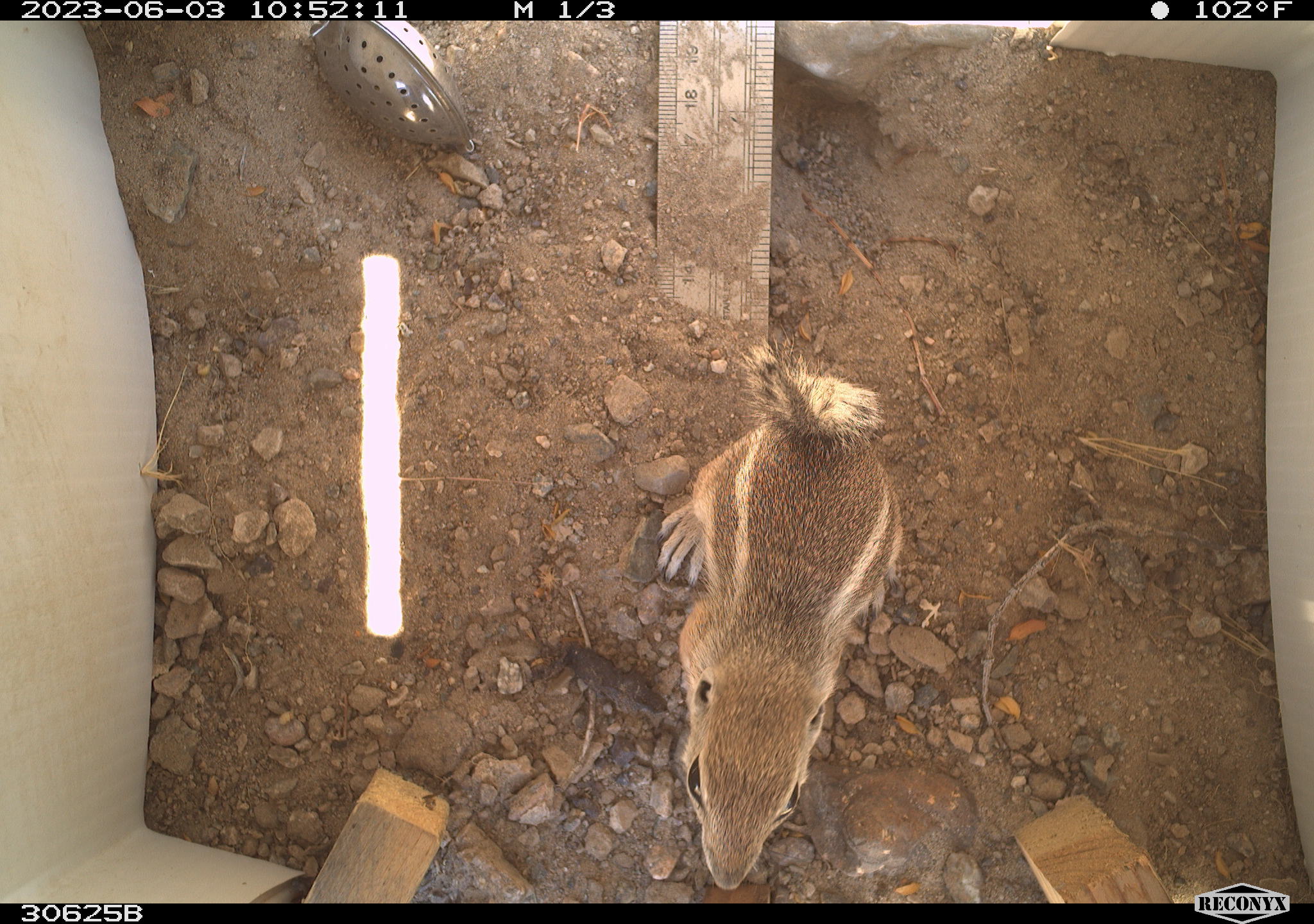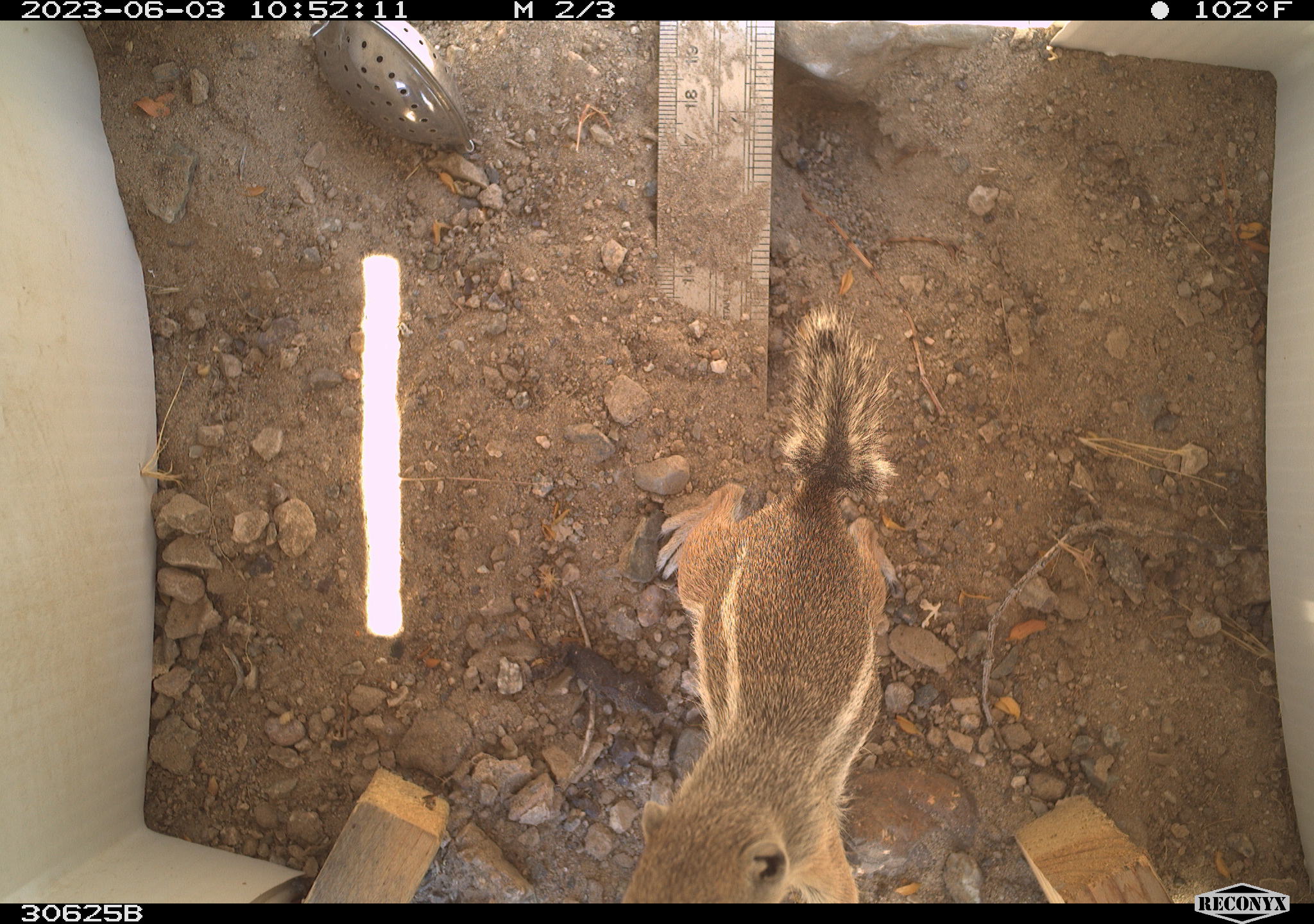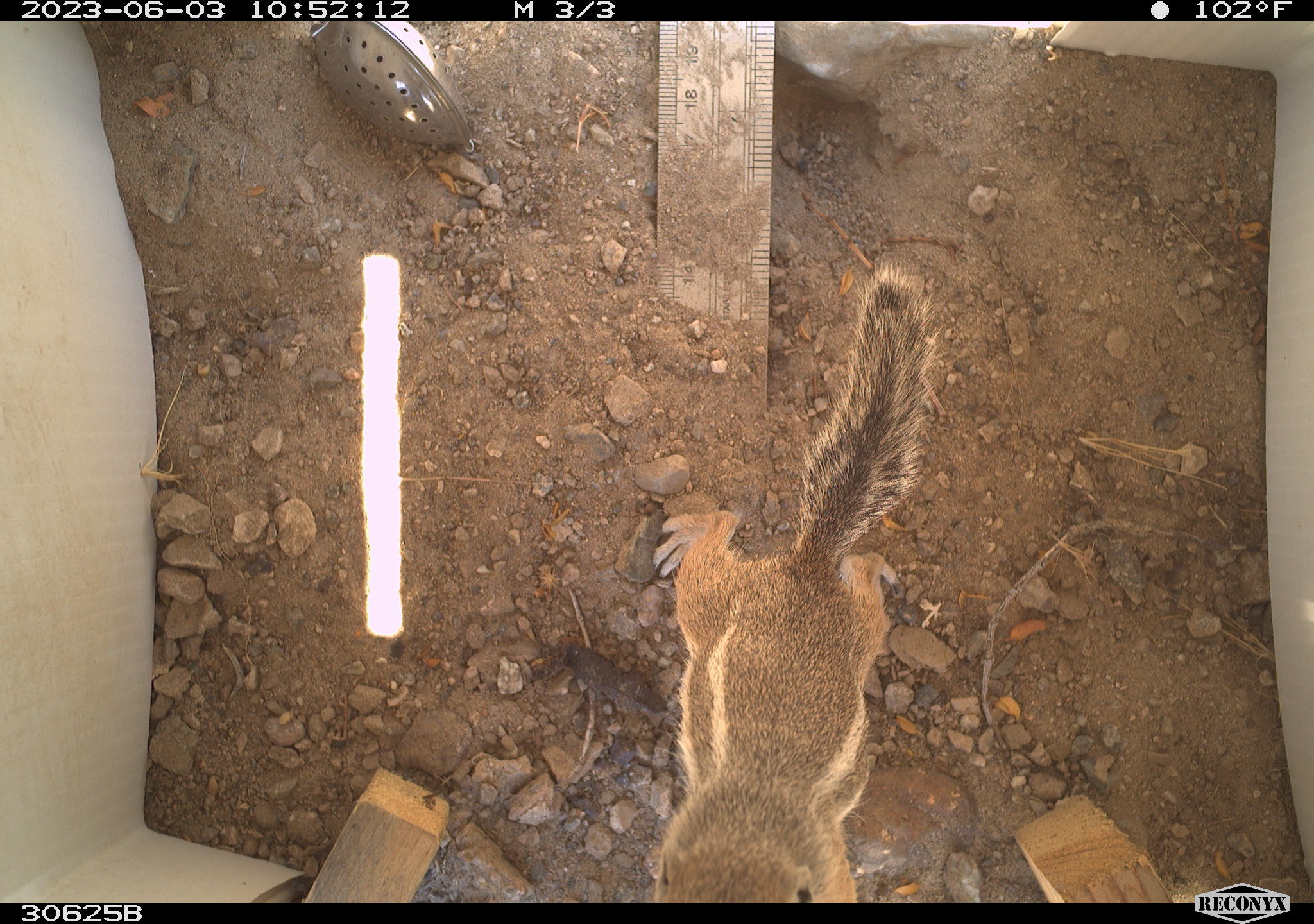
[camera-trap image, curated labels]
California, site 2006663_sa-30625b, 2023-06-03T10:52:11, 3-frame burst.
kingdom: Animalia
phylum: Chordata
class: Mammalia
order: Rodentia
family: Sciuridae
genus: Ammospermophilus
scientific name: Ammospermophilus leucurus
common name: white-tailed antelope squirrel